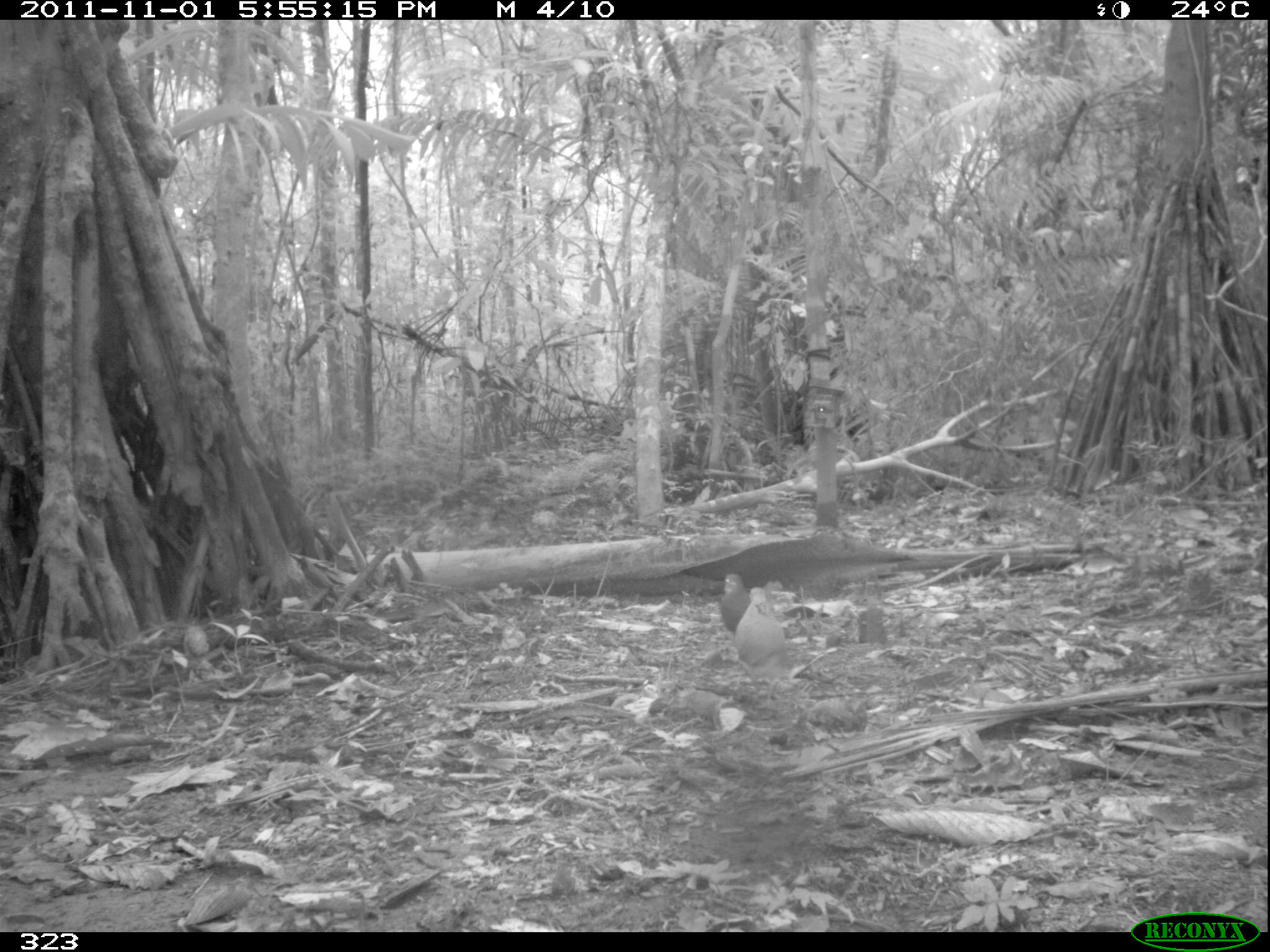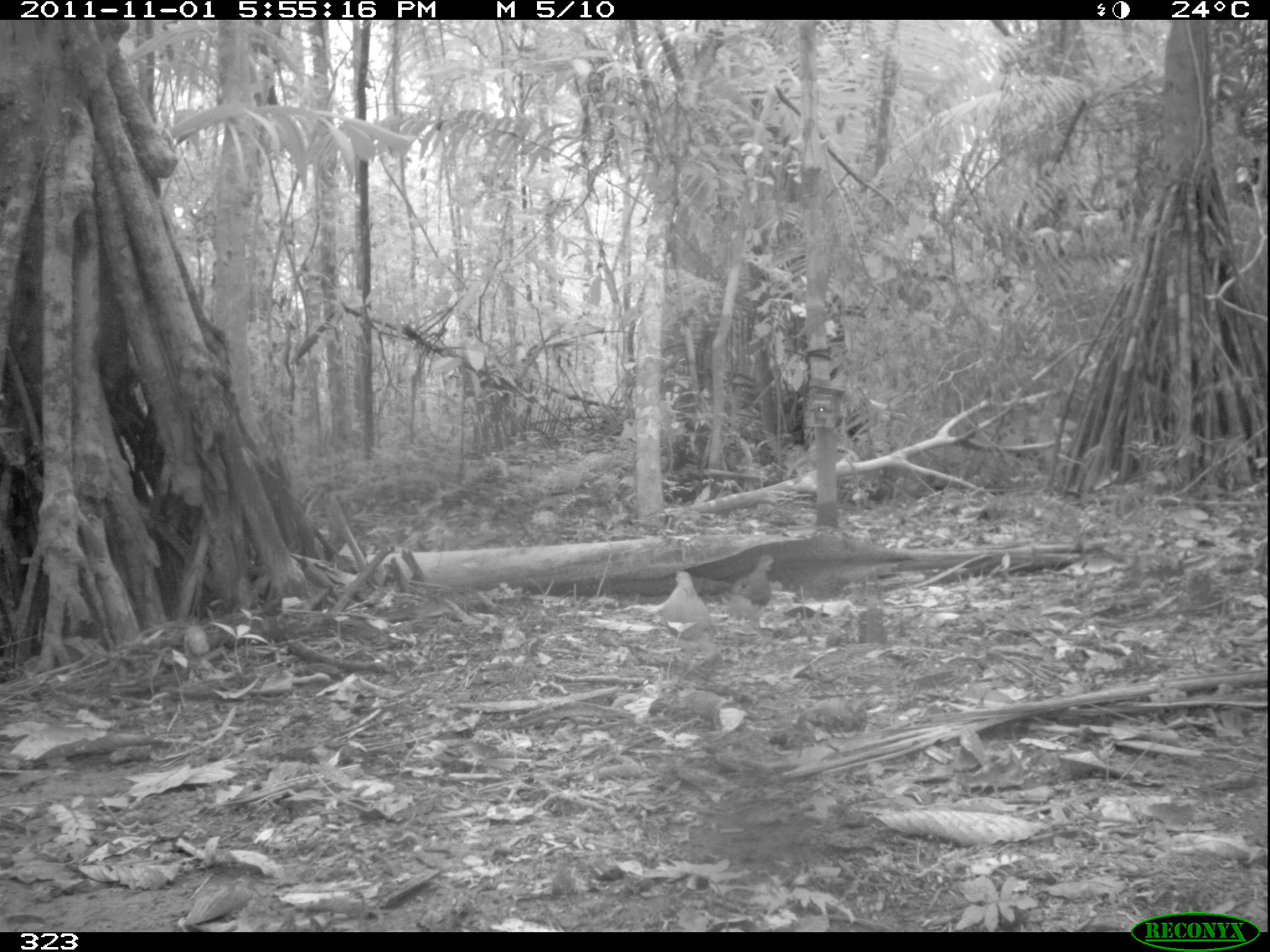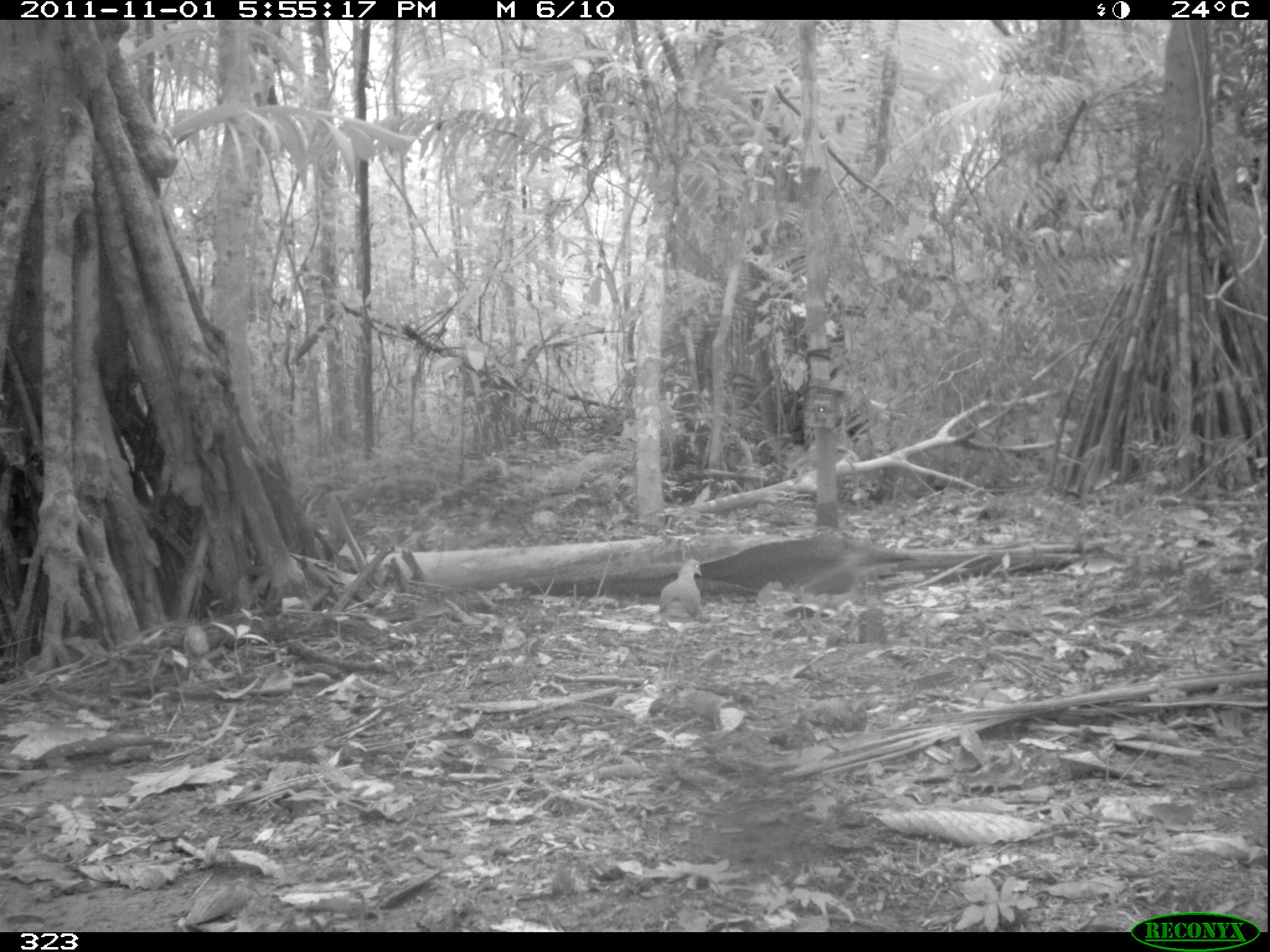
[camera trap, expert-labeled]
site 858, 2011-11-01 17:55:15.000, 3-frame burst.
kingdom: Animalia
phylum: Chordata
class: Aves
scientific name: Aves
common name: bird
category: unknown bird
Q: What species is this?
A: Unknown bird (bird) (Aves).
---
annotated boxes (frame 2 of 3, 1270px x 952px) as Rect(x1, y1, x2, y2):
unknown bird: Rect(659, 569, 717, 675); Rect(730, 553, 776, 638)